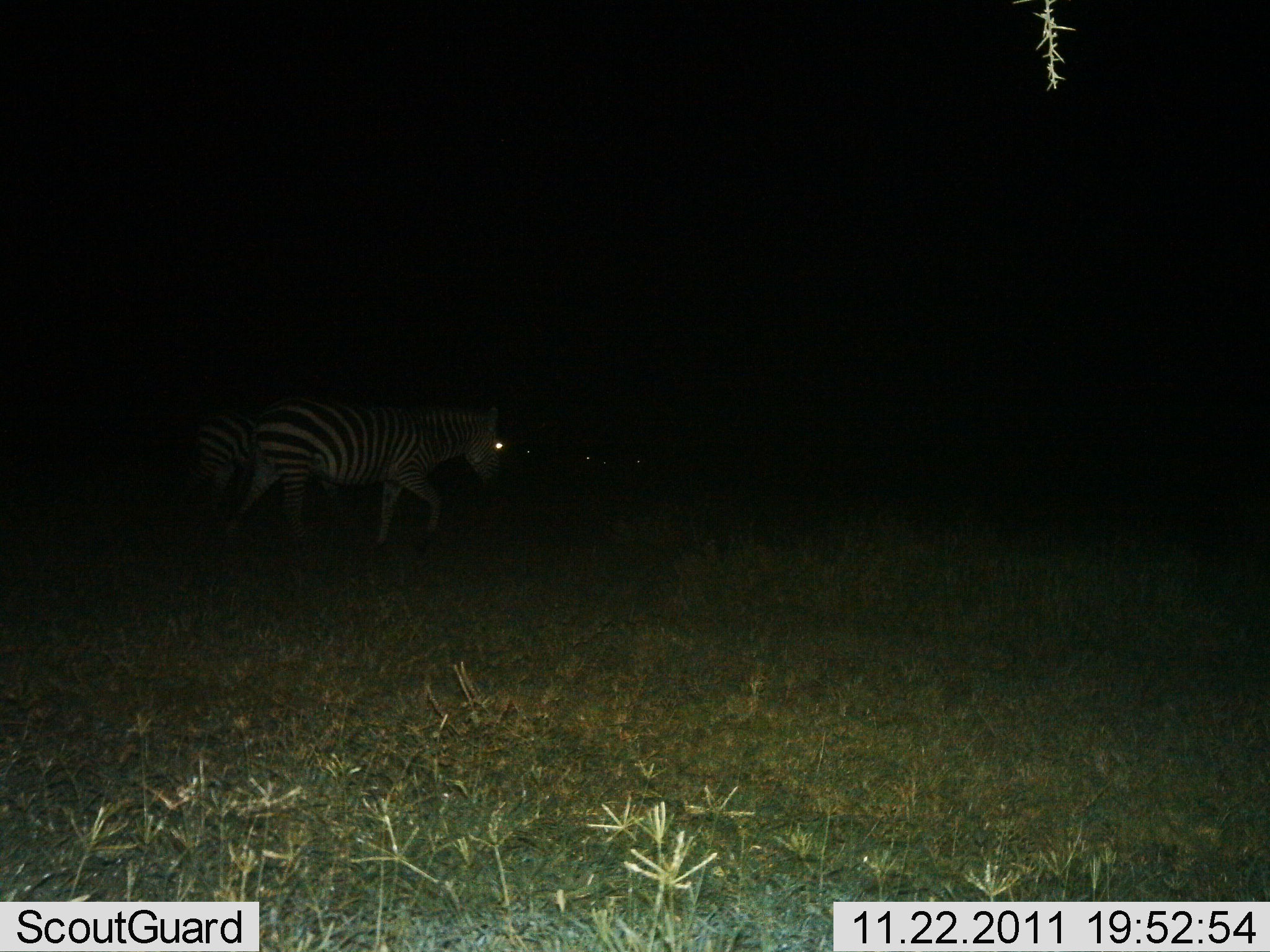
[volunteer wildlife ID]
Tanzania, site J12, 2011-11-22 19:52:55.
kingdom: Animalia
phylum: Chordata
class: Mammalia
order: Perissodactyla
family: Equidae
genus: Equus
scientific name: Equus quagga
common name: plains zebra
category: zebra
Zebra (plains zebra) (Equus quagga), count 2. Behavior (volunteer vote fractions): standing 36%, resting 0%, moving 71%, interacting 0%. Young present (vote fraction): 0%. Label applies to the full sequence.